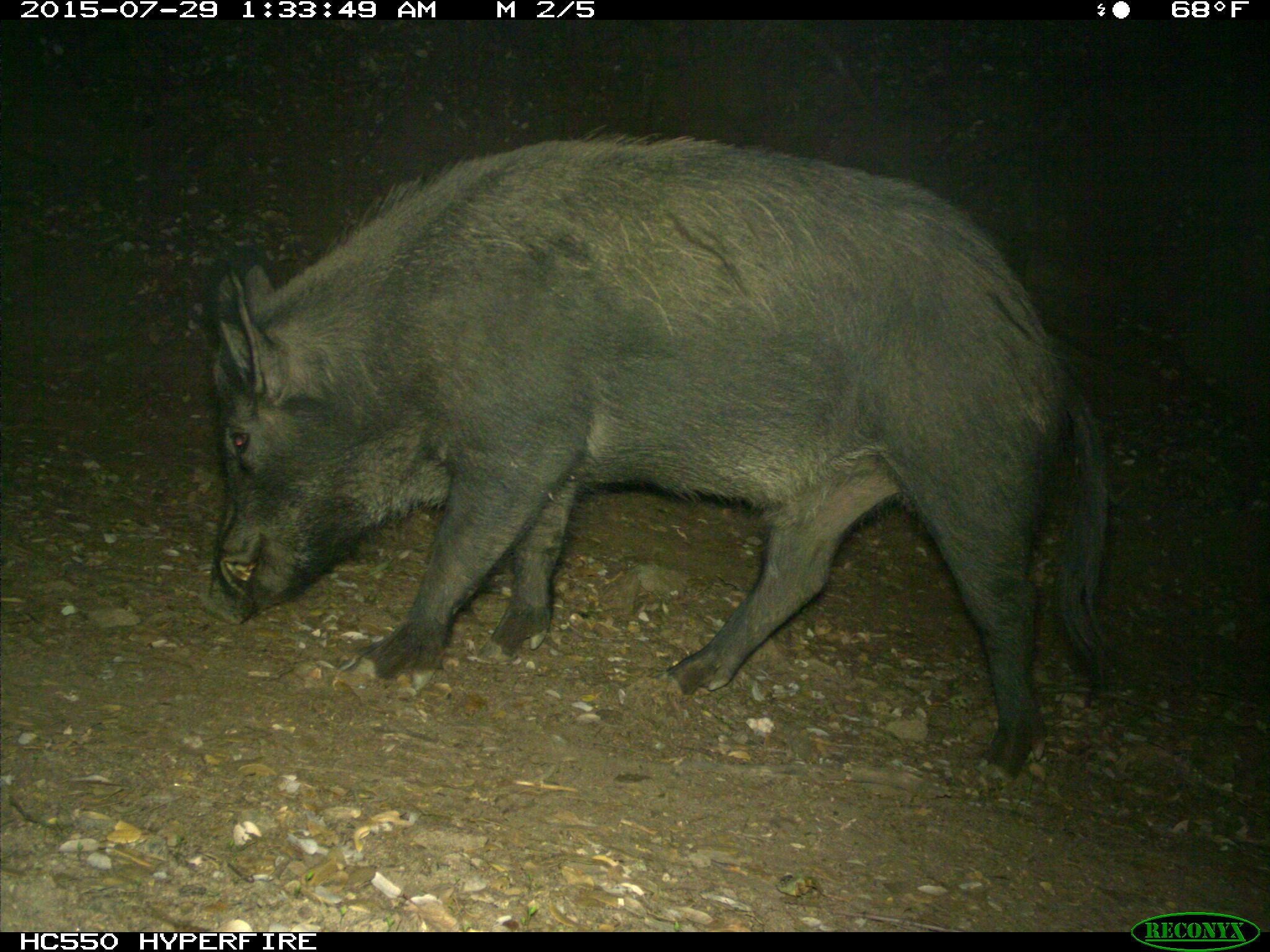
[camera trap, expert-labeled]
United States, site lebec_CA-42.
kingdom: Animalia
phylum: Chordata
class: Mammalia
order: Artiodactyla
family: Suidae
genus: Sus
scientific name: Sus scrofa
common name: wild boar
Sus scrofa (wild boar).